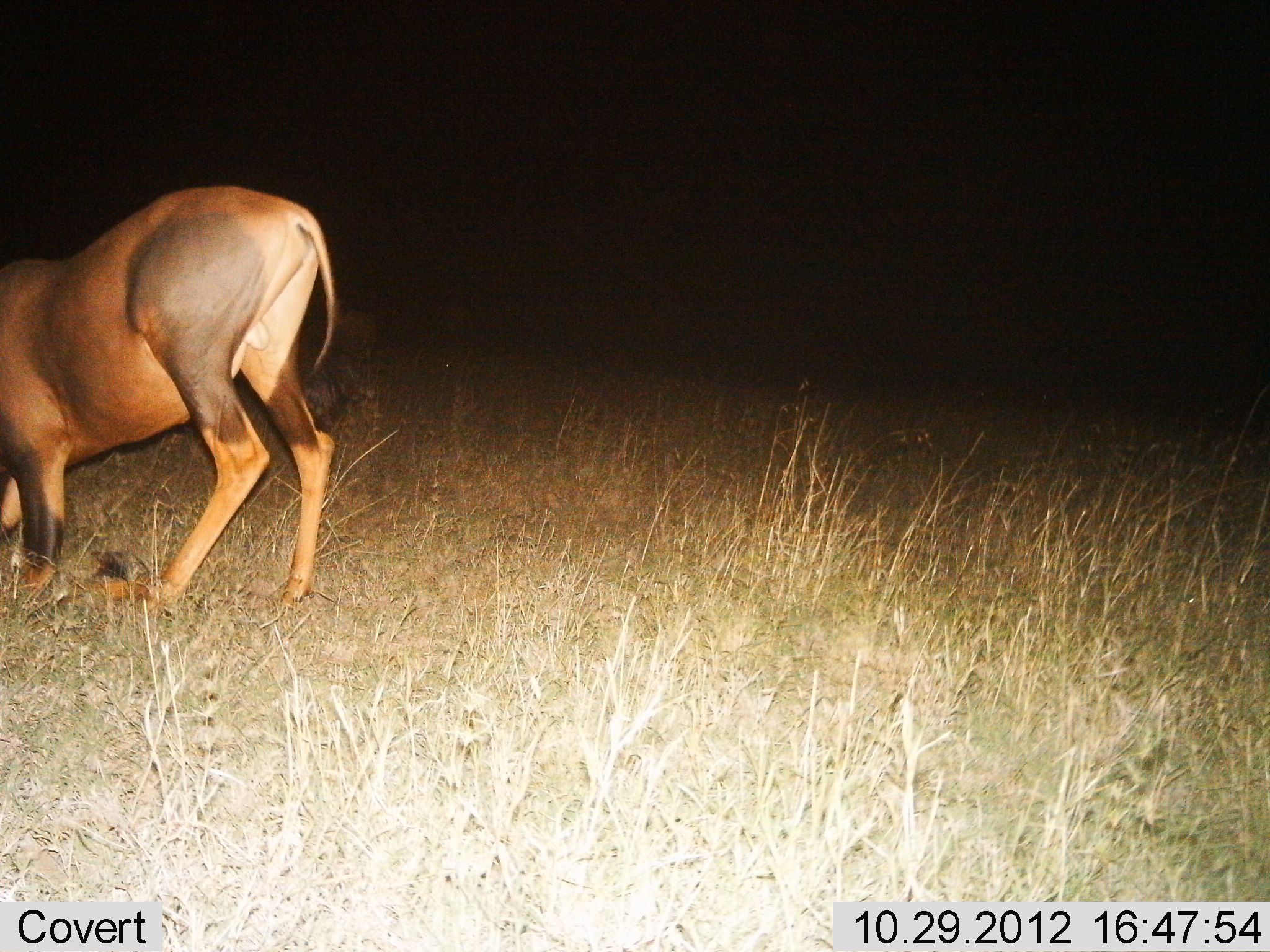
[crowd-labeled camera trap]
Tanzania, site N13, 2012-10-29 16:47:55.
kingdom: Animalia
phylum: Chordata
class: Mammalia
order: Artiodactyla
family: Bovidae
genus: Damaliscus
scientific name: Damaliscus lunatus jimela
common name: topi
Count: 1.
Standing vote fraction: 40%.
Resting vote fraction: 50%.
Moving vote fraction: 0%.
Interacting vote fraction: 0%.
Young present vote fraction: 0%.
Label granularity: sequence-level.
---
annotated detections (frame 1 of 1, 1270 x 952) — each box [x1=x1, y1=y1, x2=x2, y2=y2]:
animal: [x1=0, y1=183, x2=336, y2=614]